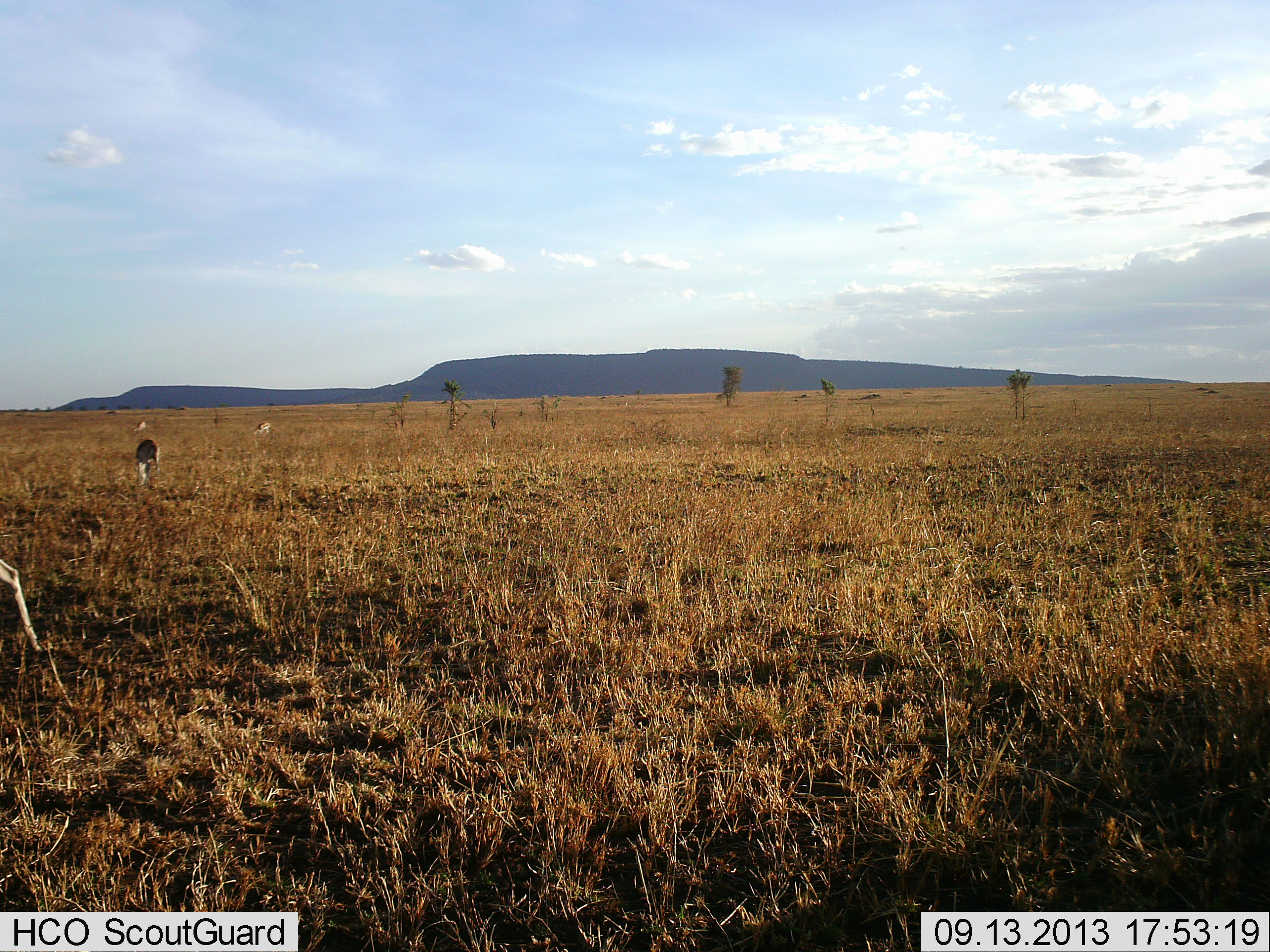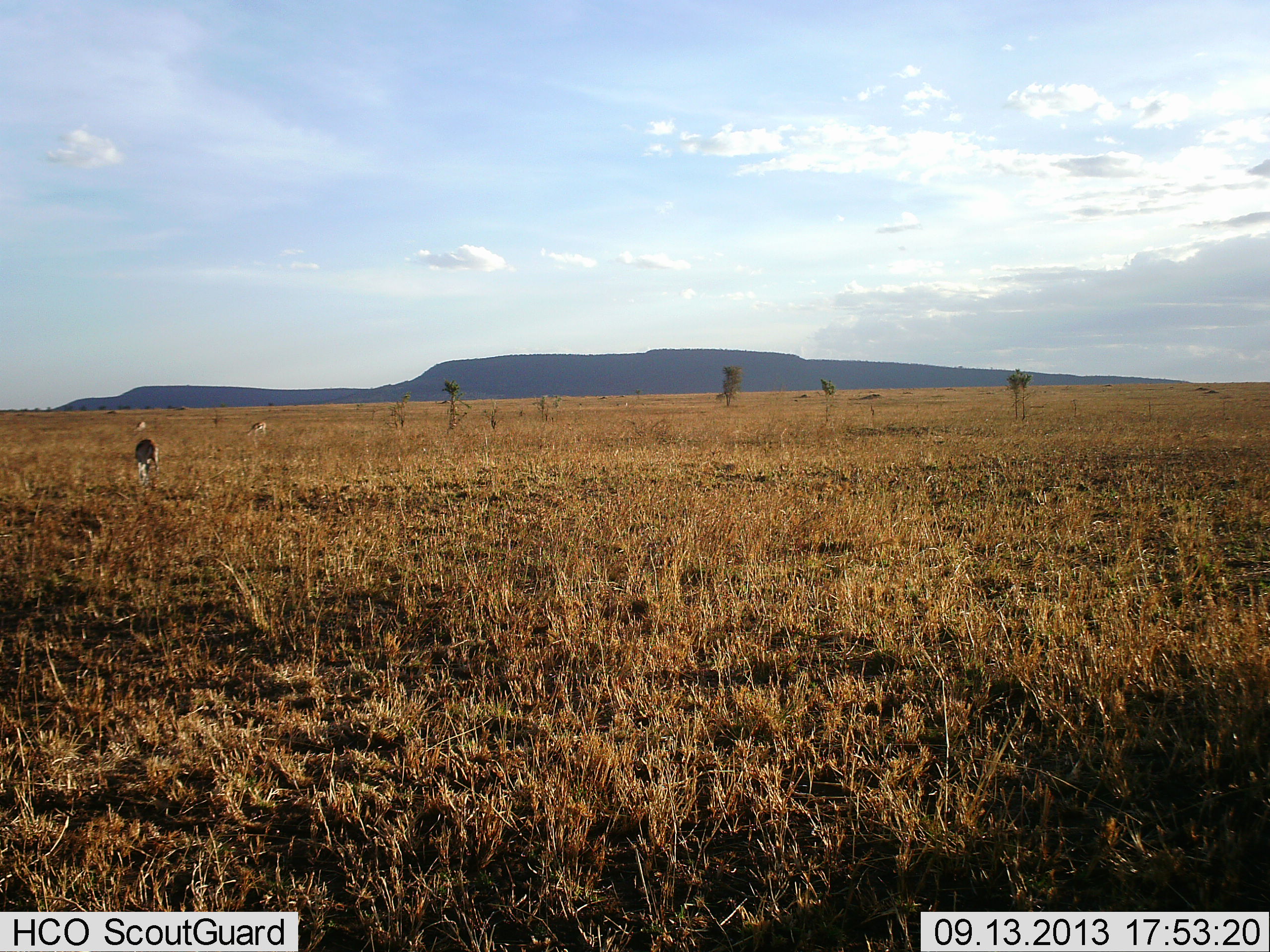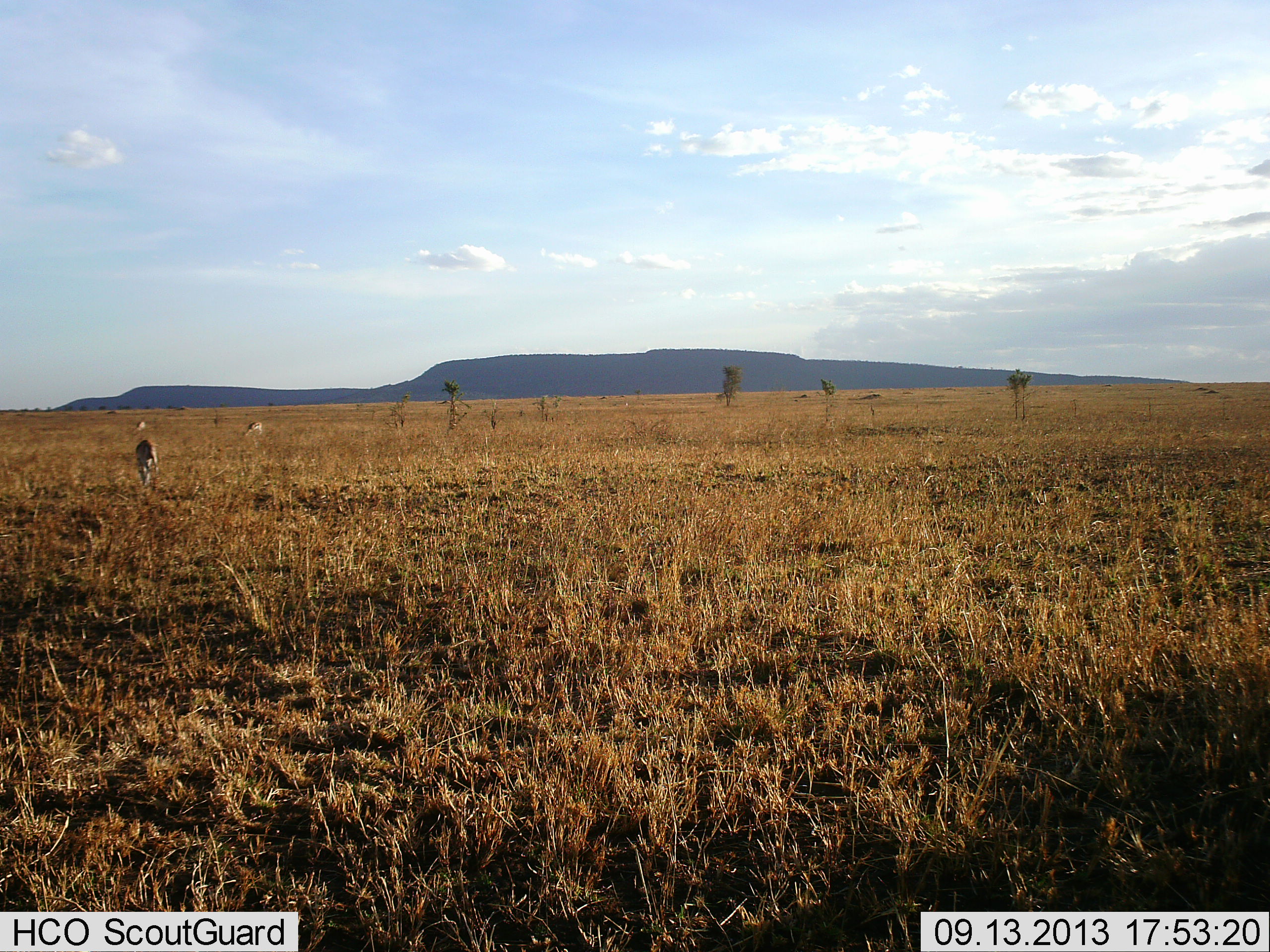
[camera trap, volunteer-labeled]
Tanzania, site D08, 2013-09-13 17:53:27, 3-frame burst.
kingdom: Animalia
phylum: Chordata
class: Mammalia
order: Artiodactyla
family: Bovidae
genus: Eudorcas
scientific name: Eudorcas thomsonii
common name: thomson's gazelle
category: gazellethomsons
Gazellethomsons (thomson's gazelle) (Eudorcas thomsonii), count 4. Behavior (volunteer vote fractions): standing 60%, resting 0%, moving 50%, interacting 0%. Young present (vote fraction): 0%. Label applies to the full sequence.